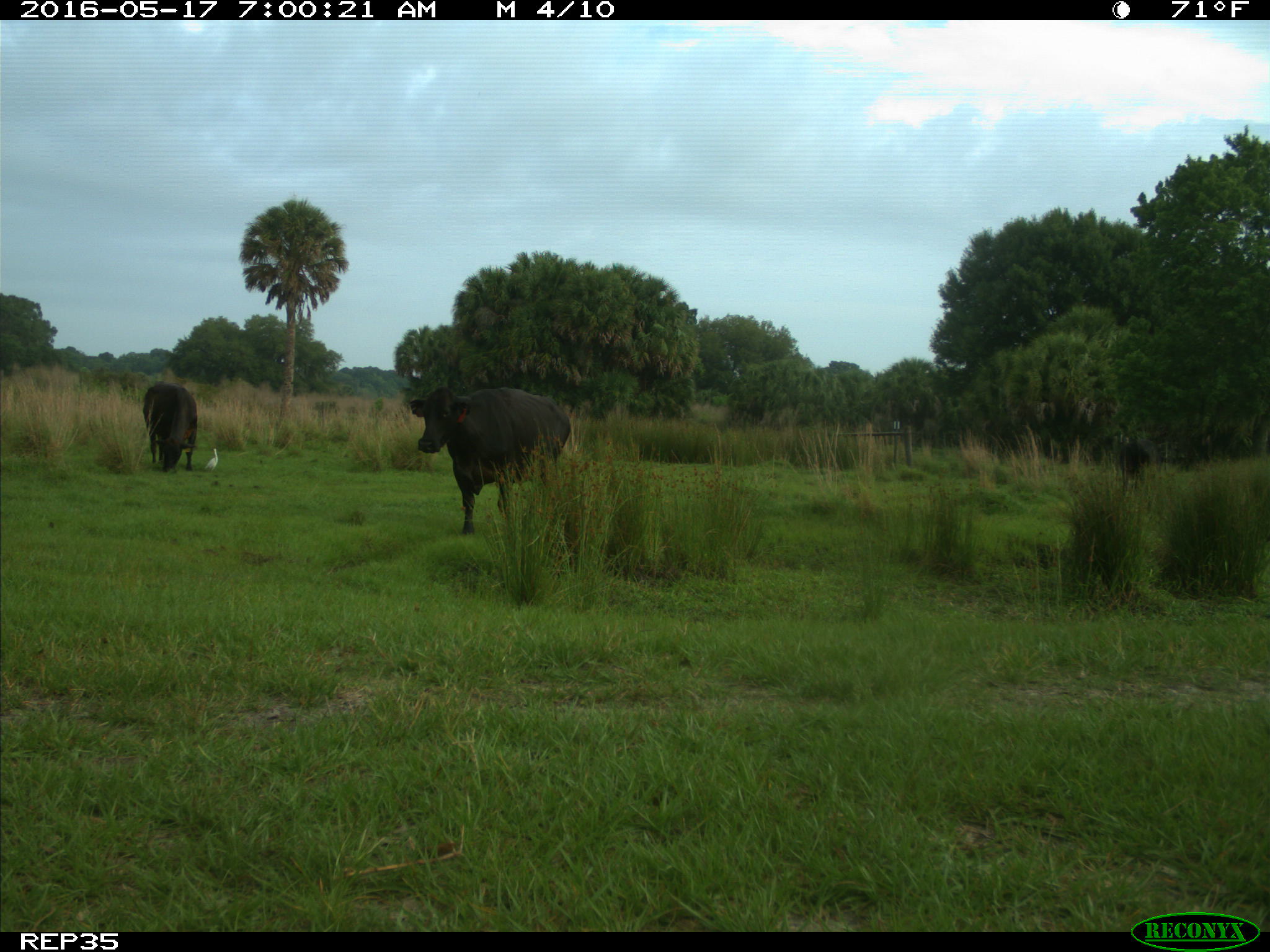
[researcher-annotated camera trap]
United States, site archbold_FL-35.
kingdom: Animalia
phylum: Chordata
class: Mammalia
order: Artiodactyla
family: Bovidae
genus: Bos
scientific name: Bos taurus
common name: domestic cow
Bos taurus (domestic cow).